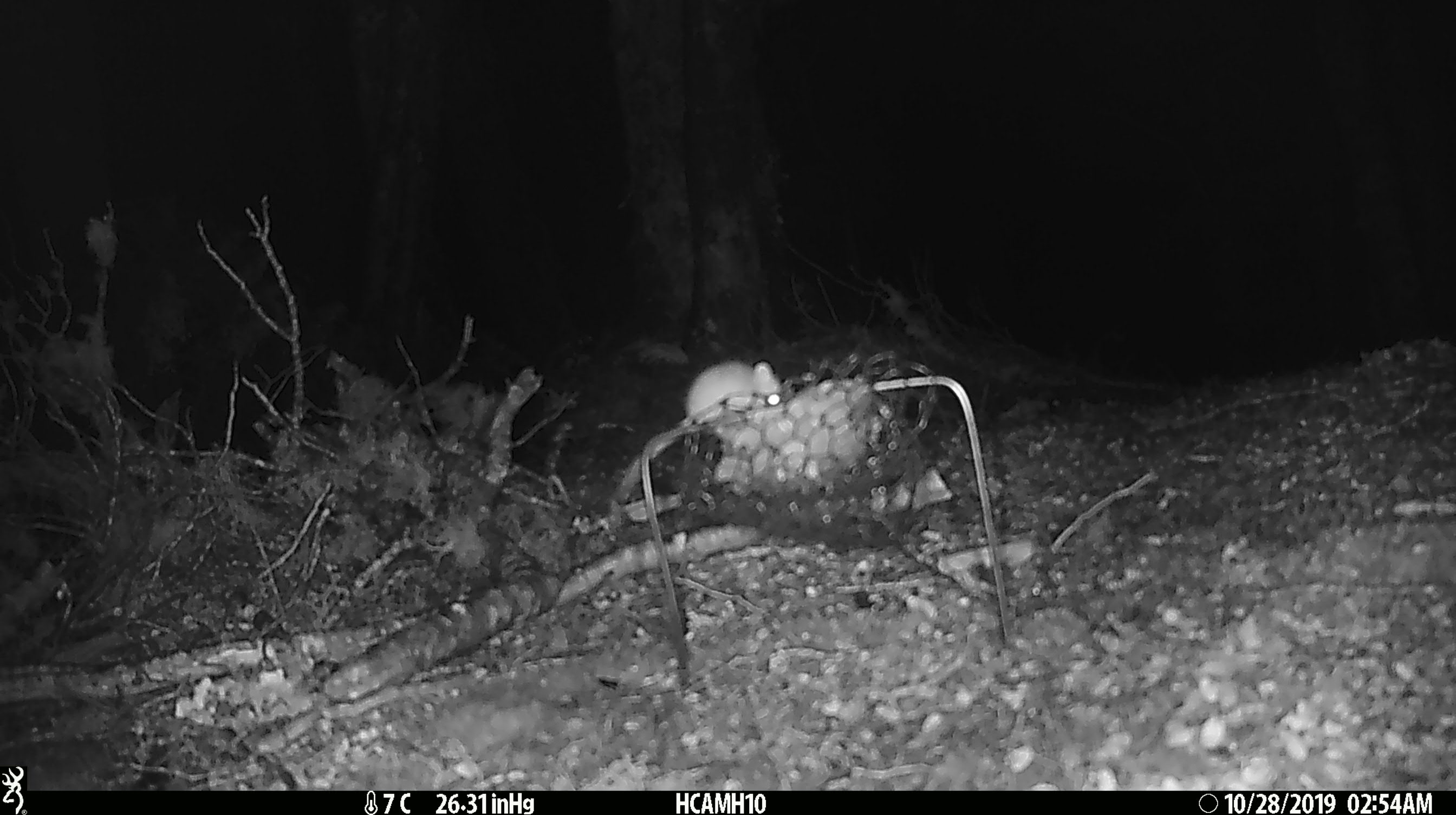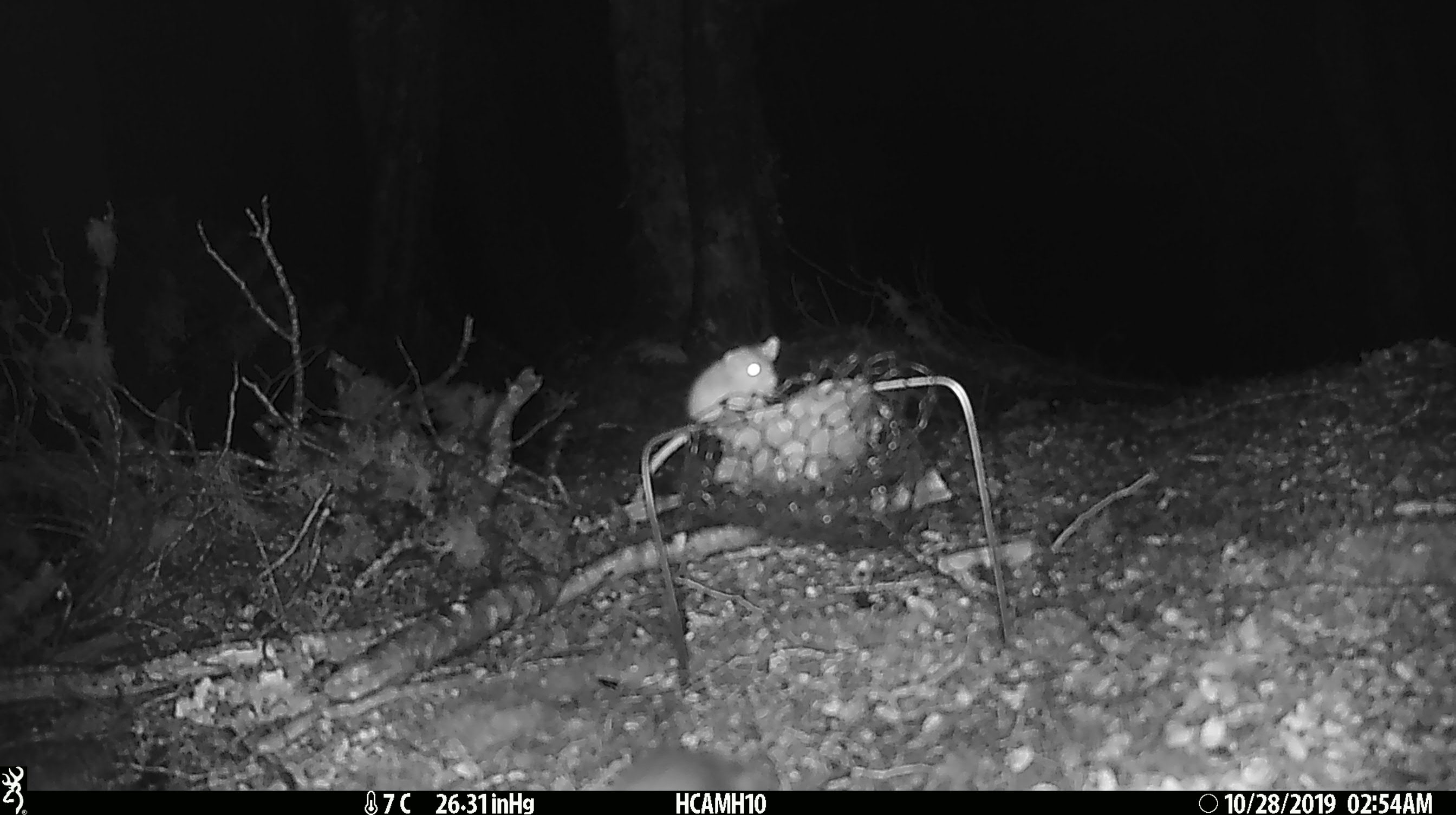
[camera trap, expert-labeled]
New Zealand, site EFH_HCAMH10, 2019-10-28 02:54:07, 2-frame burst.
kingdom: Animalia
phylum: Chordata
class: Mammalia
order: Rodentia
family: Muridae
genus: Mus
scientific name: Mus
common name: mouse